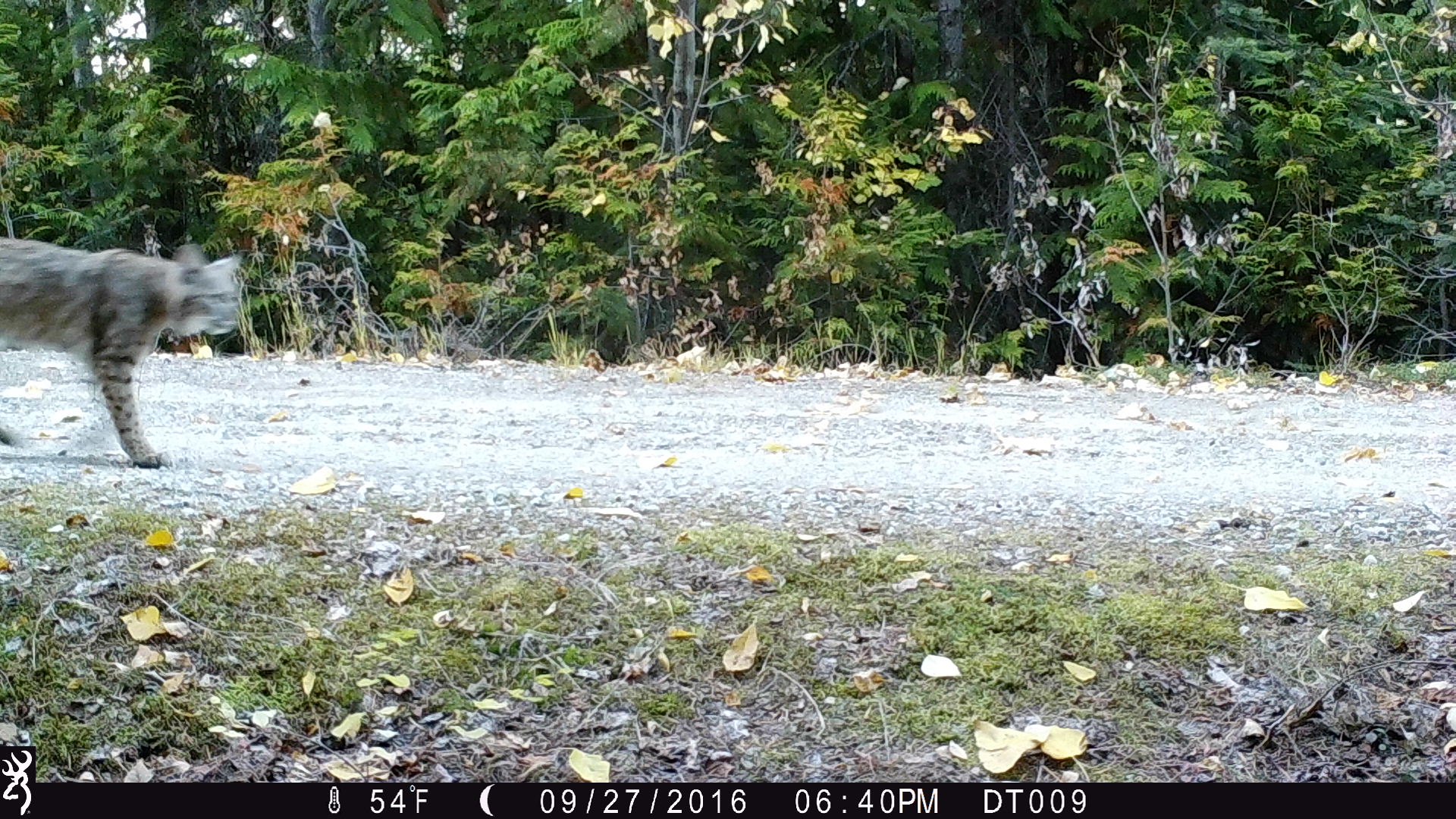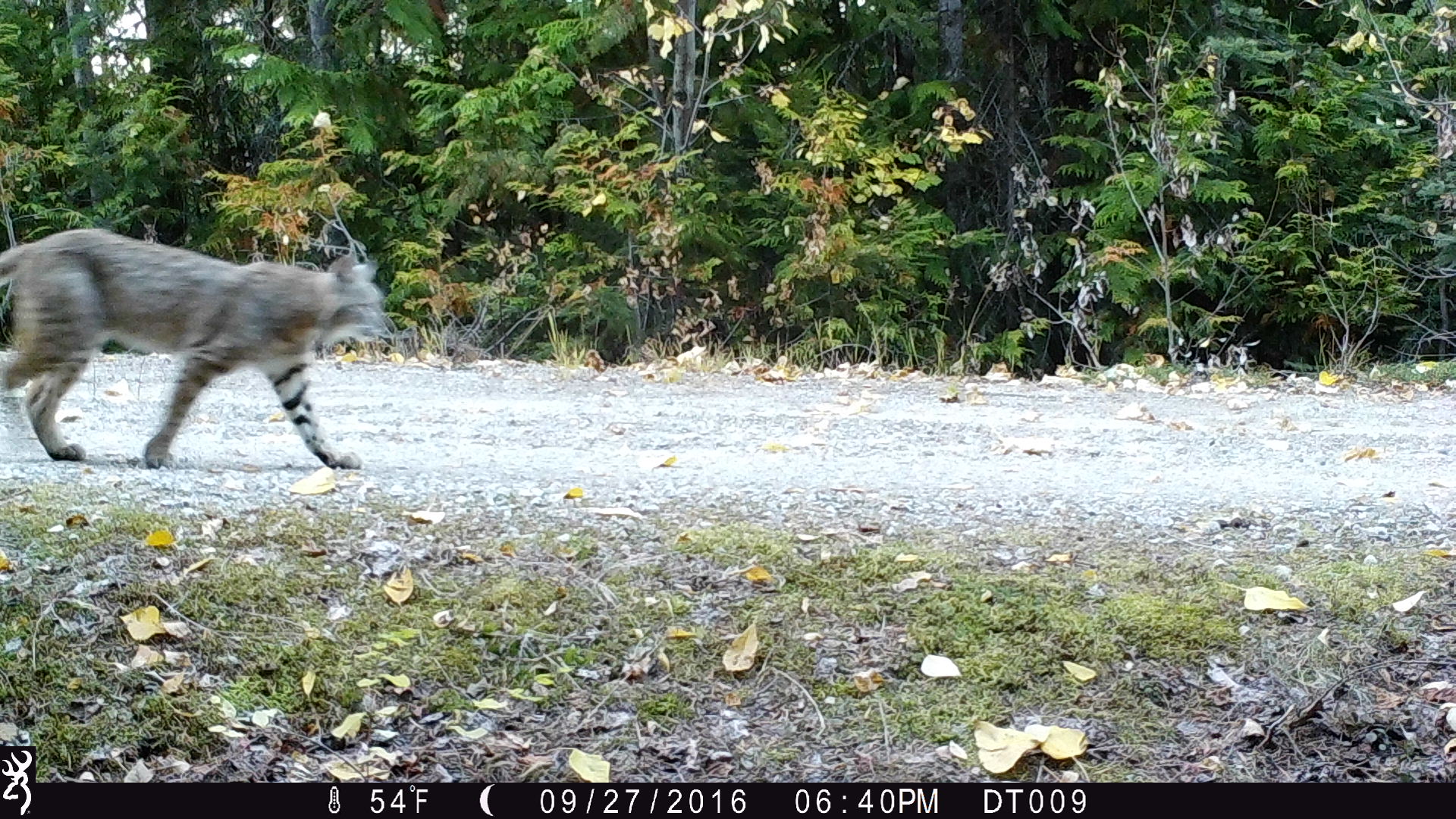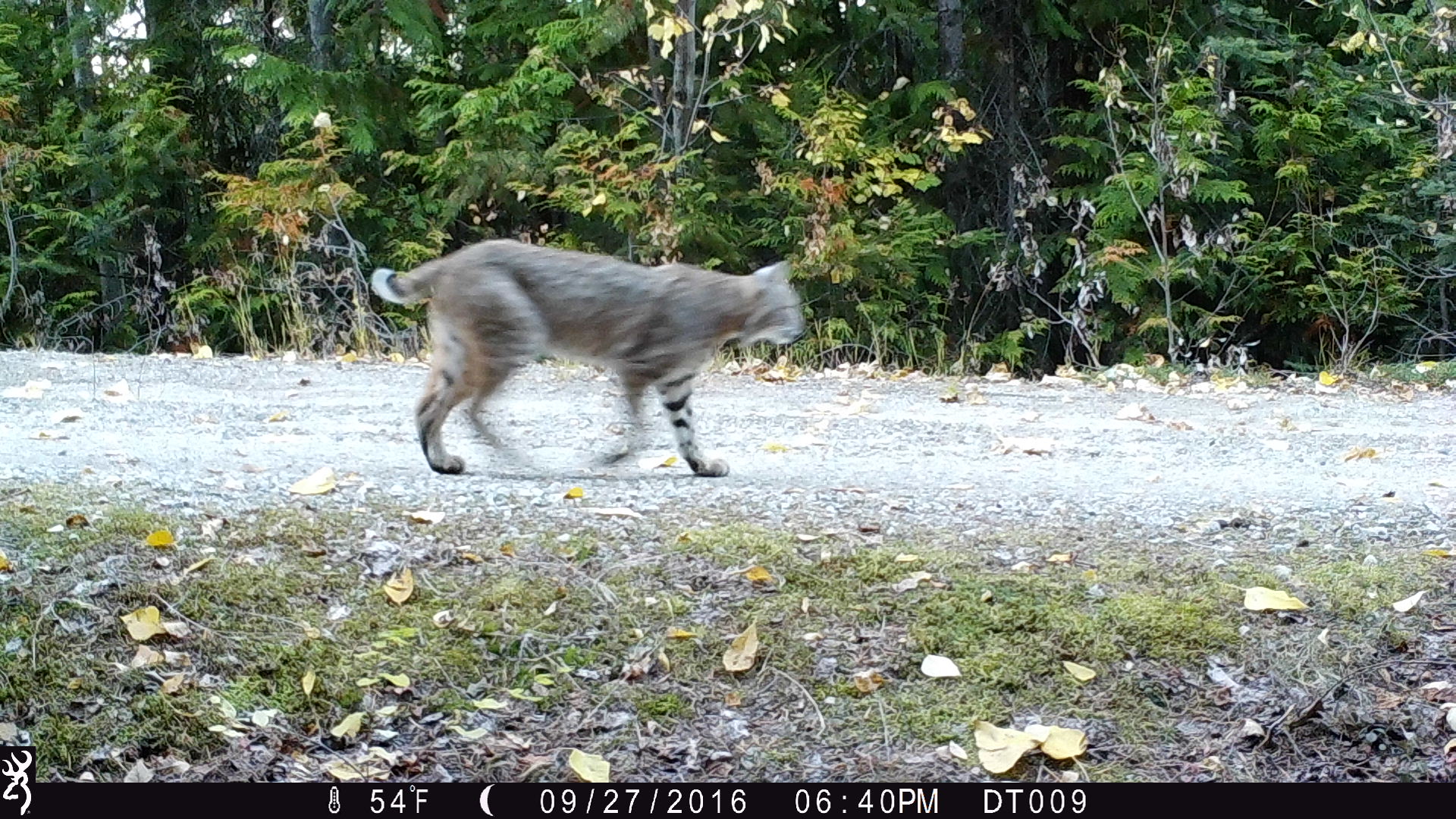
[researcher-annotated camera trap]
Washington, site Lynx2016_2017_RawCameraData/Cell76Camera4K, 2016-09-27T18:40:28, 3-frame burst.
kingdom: Animalia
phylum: Chordata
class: Mammalia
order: Carnivora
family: Felidae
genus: Lynx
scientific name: Lynx rufus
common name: bobcat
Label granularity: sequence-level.